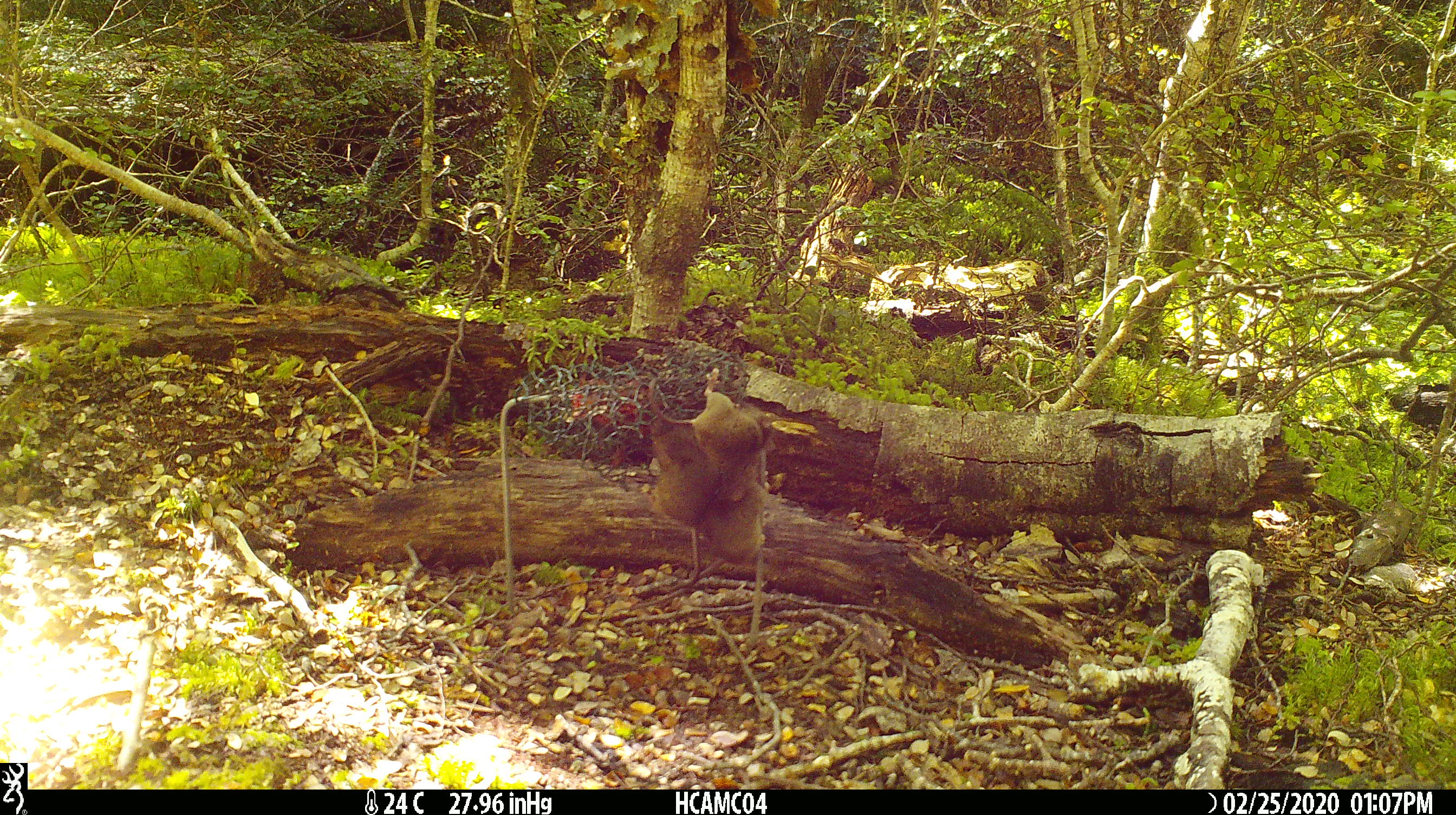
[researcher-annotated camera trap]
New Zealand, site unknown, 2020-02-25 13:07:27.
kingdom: Animalia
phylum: Chordata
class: Mammalia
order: Rodentia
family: Muridae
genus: Mus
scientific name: Mus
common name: mouse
Mouse (Mus).